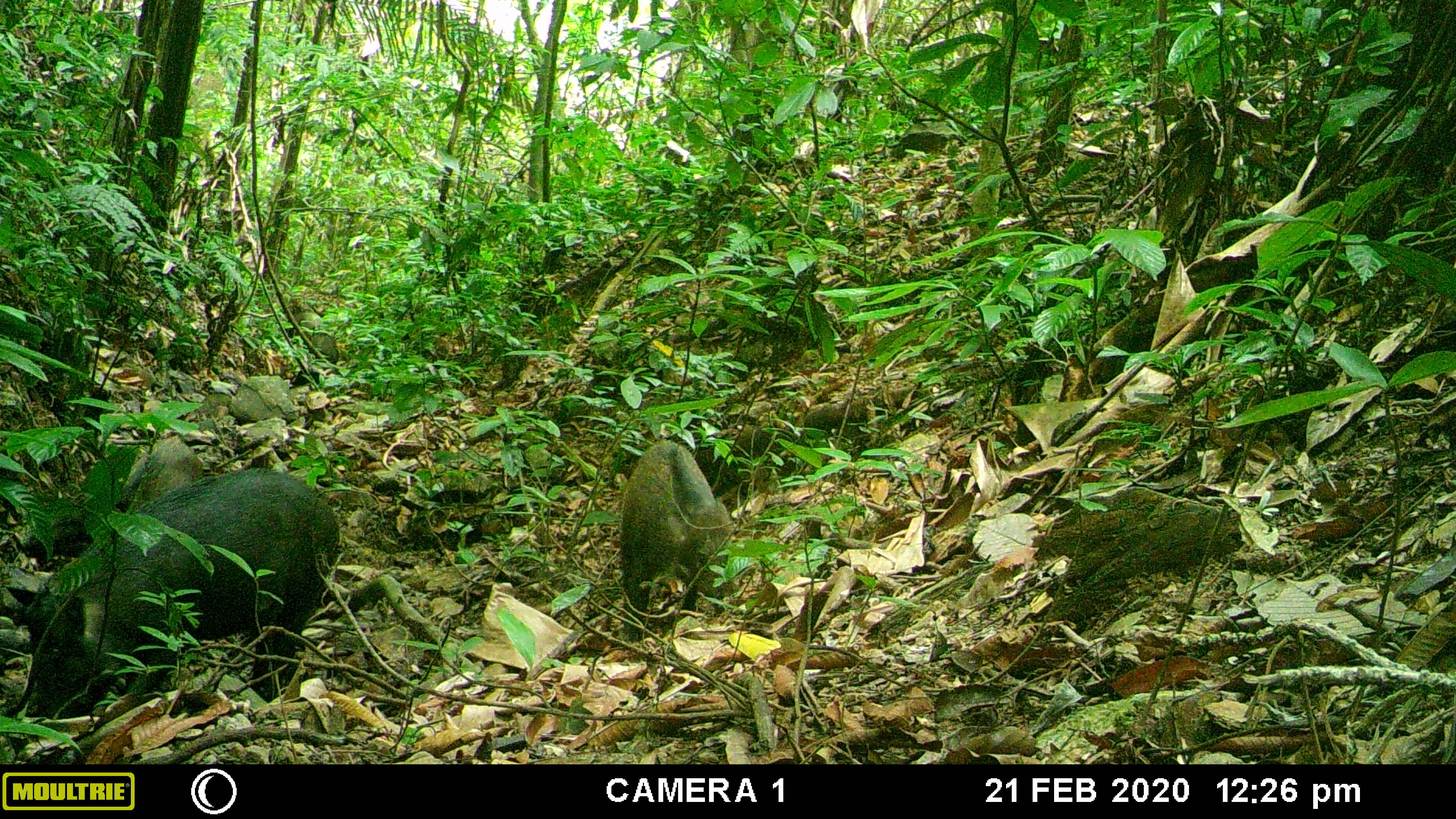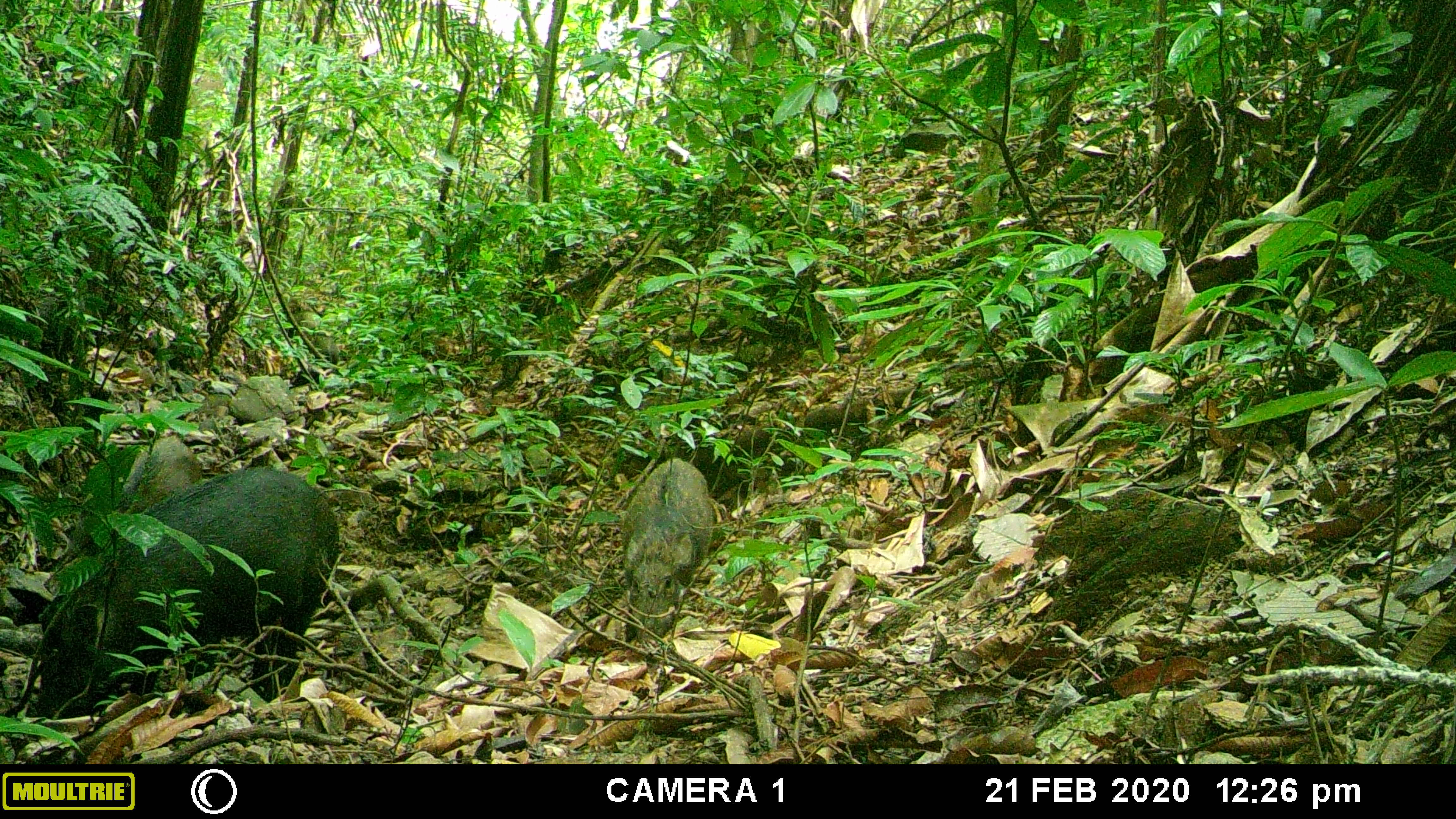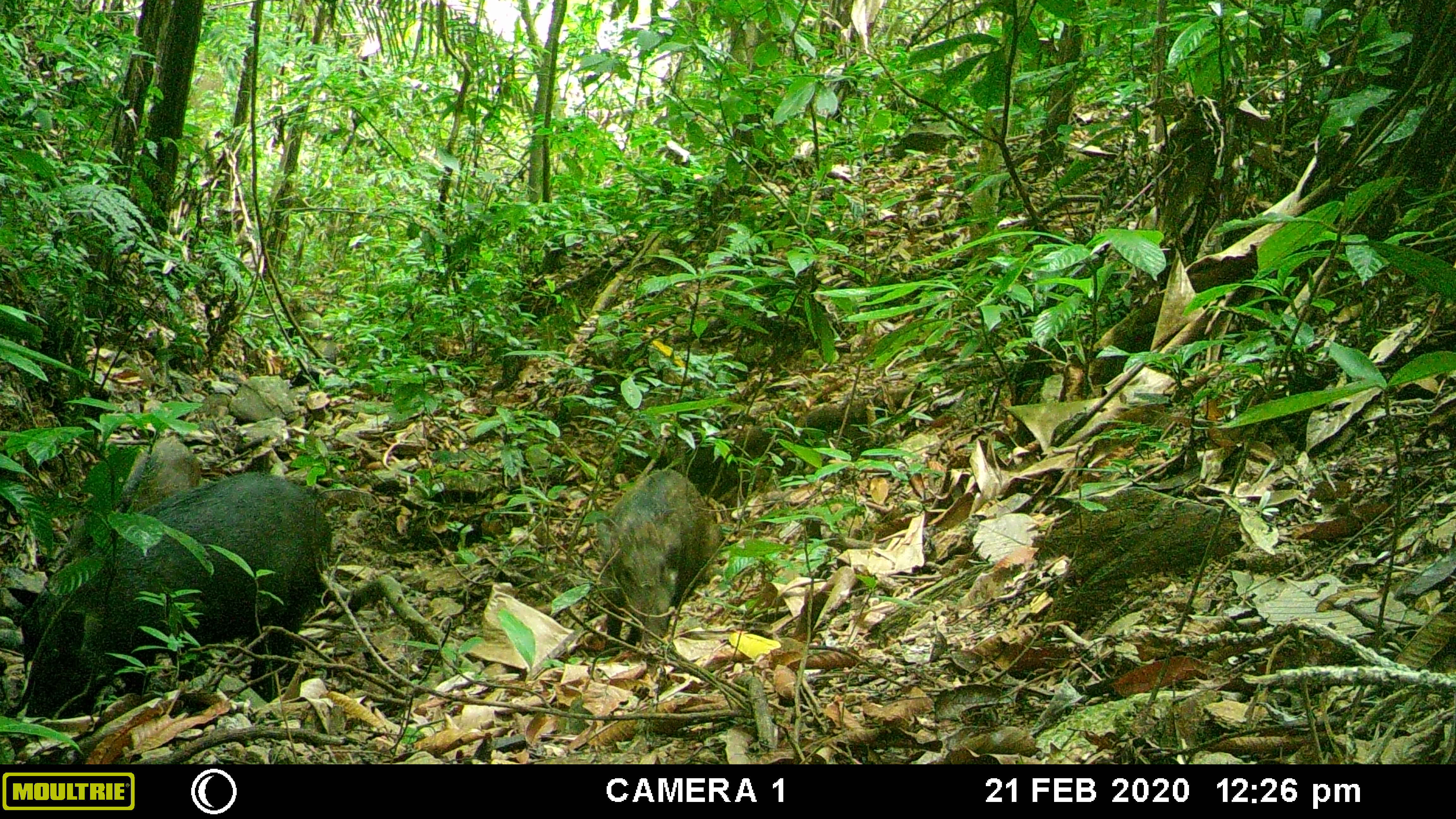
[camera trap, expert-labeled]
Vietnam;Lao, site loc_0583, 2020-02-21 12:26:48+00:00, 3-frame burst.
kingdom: Animalia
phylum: Chordata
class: Mammalia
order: Artiodactyla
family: Suidae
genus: Sus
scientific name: Sus scrofa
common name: eurasian wild pig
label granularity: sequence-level